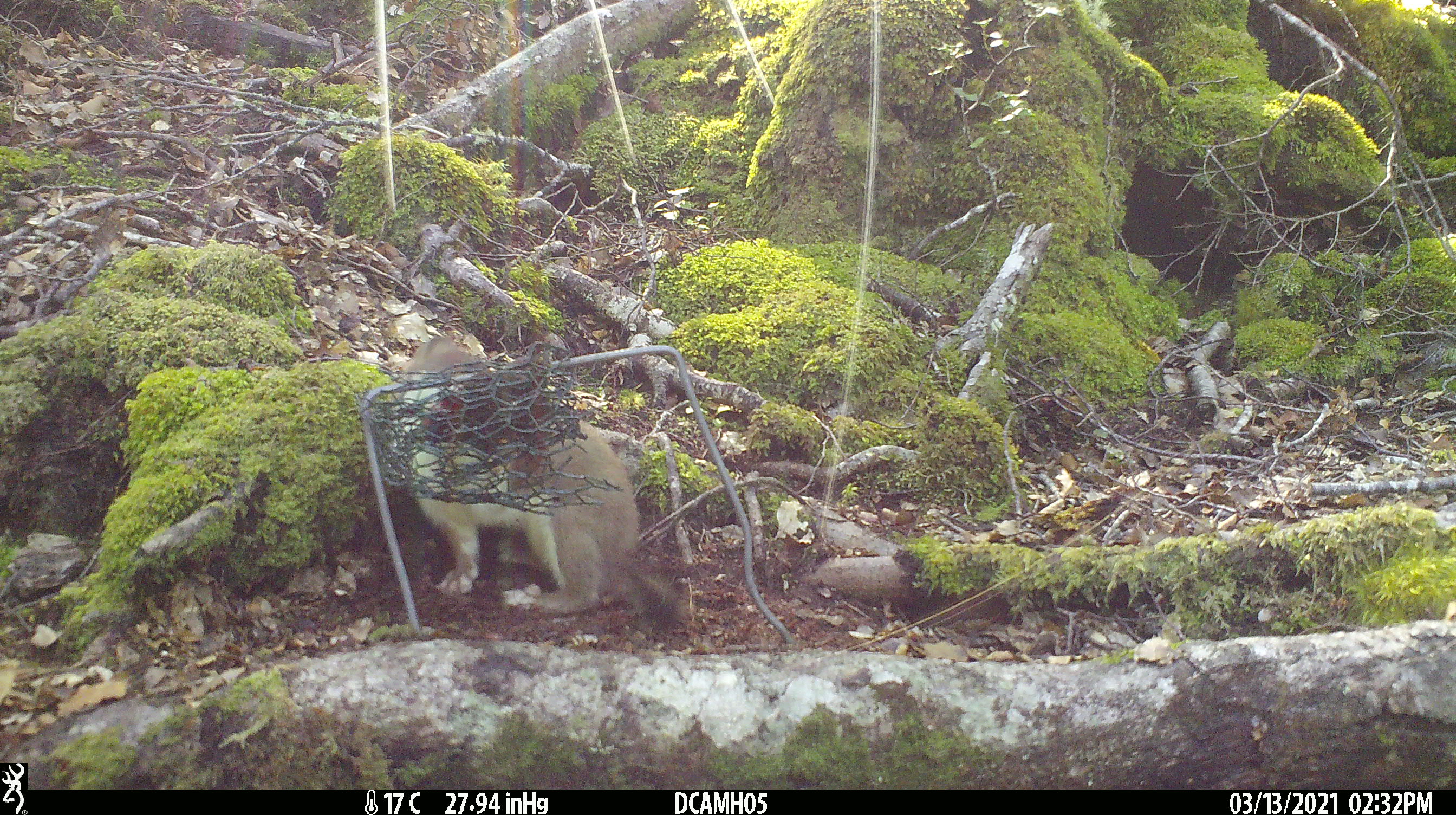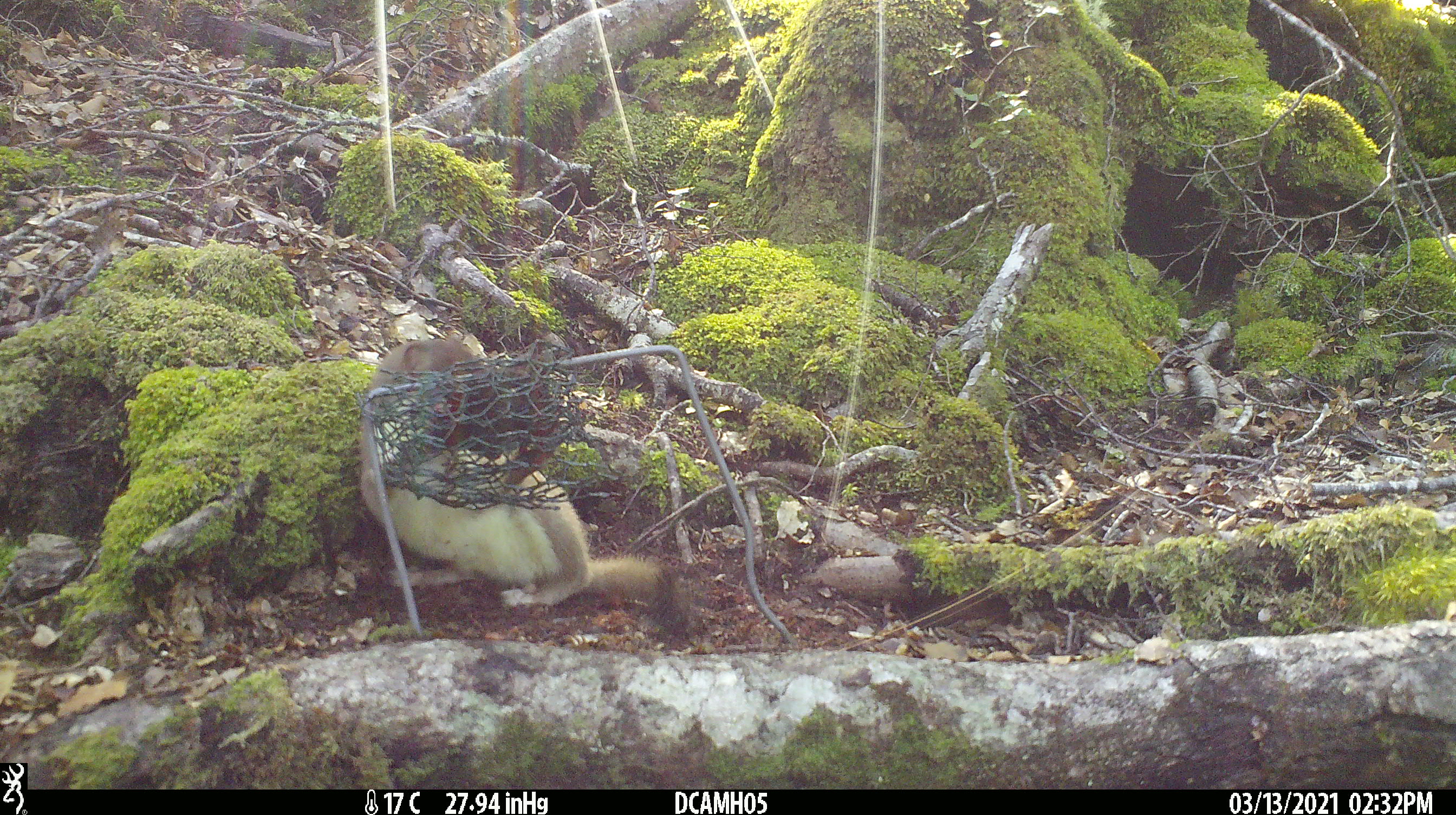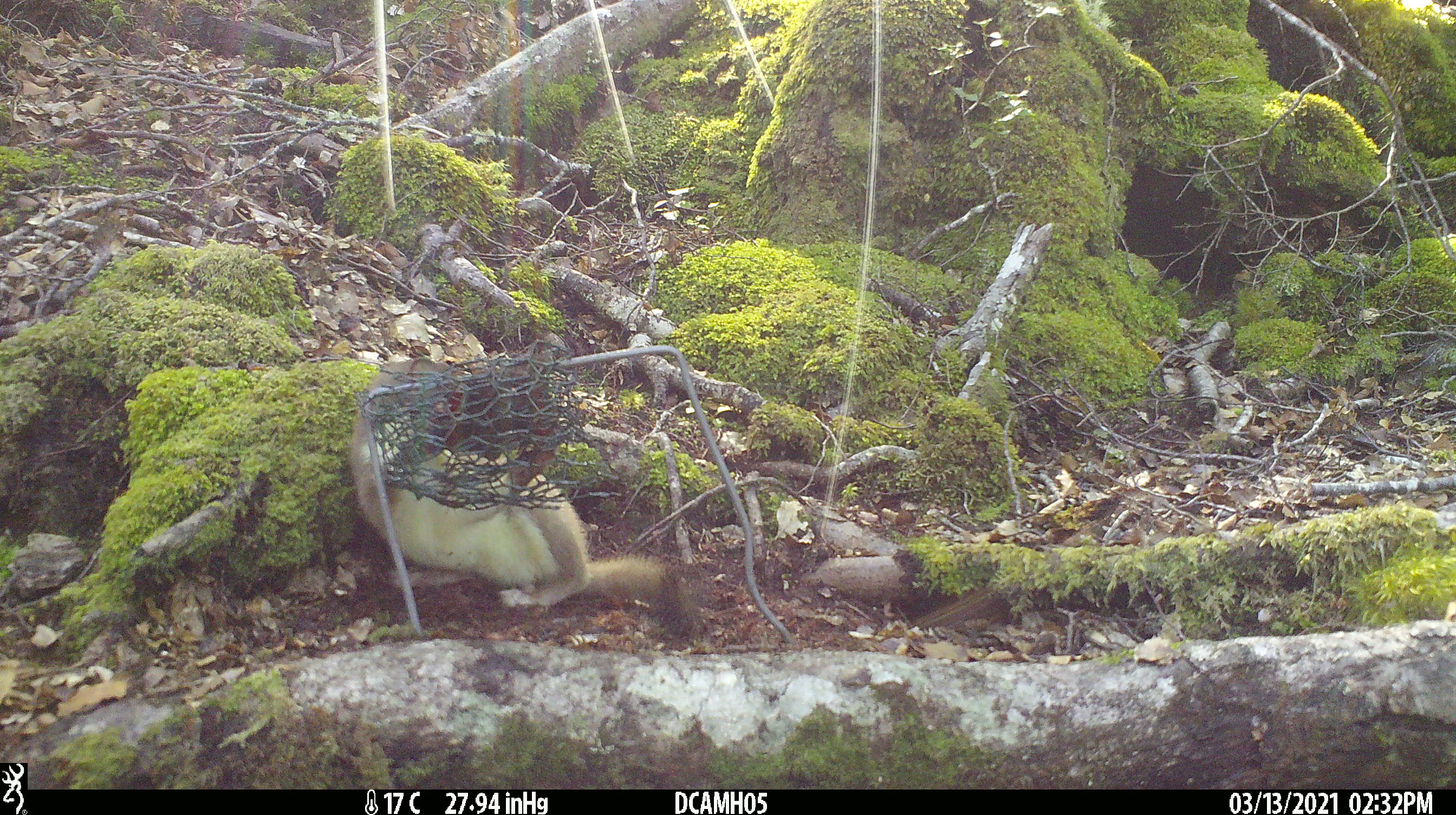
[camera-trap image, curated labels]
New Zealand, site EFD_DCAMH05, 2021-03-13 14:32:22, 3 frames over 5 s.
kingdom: Animalia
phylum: Chordata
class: Mammalia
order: Carnivora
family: Mustelidae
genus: Mustela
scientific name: Mustela erminea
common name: stoat